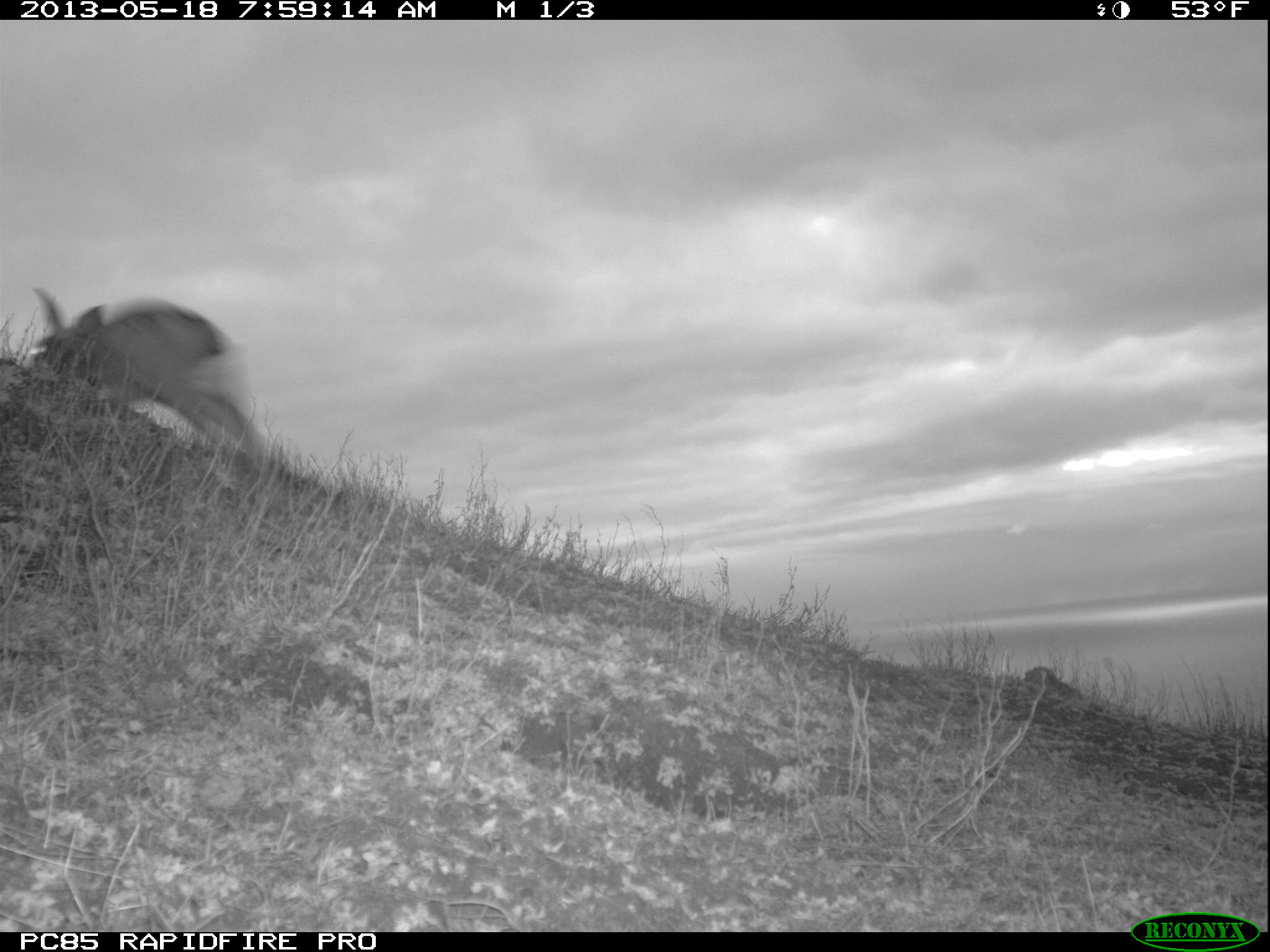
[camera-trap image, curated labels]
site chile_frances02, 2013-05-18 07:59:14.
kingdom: Animalia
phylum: Chordata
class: Mammalia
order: Lagomorpha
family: Leporidae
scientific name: Leporidae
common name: rabbits and hares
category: rabbit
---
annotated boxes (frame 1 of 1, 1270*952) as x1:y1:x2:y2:
rabbit: 18:291:264:477